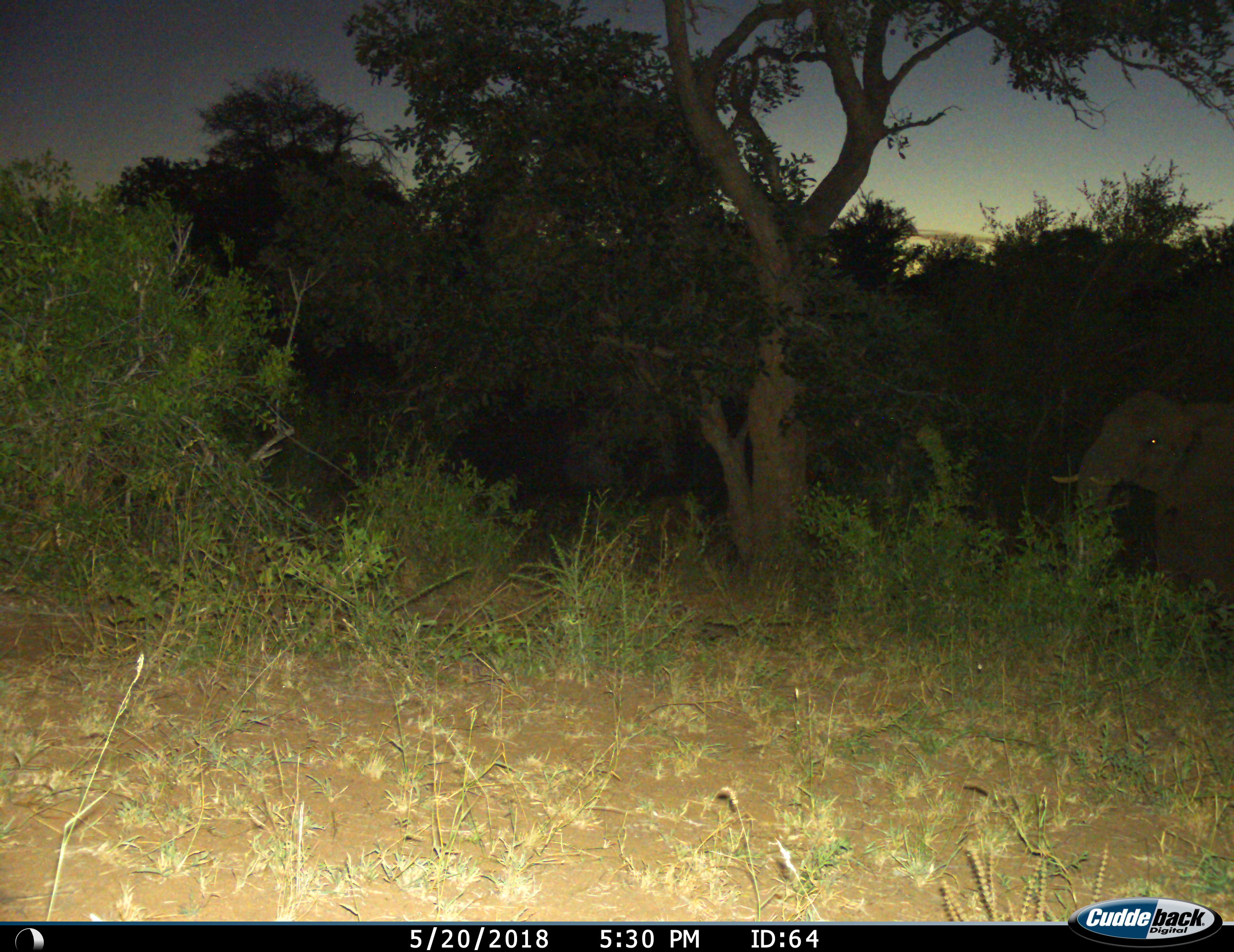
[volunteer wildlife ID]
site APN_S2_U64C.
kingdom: Animalia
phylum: Chordata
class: Mammalia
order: Proboscidea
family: Elephantidae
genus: Loxodonta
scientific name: Loxodonta africana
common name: african bush elephant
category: elephant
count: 1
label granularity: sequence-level